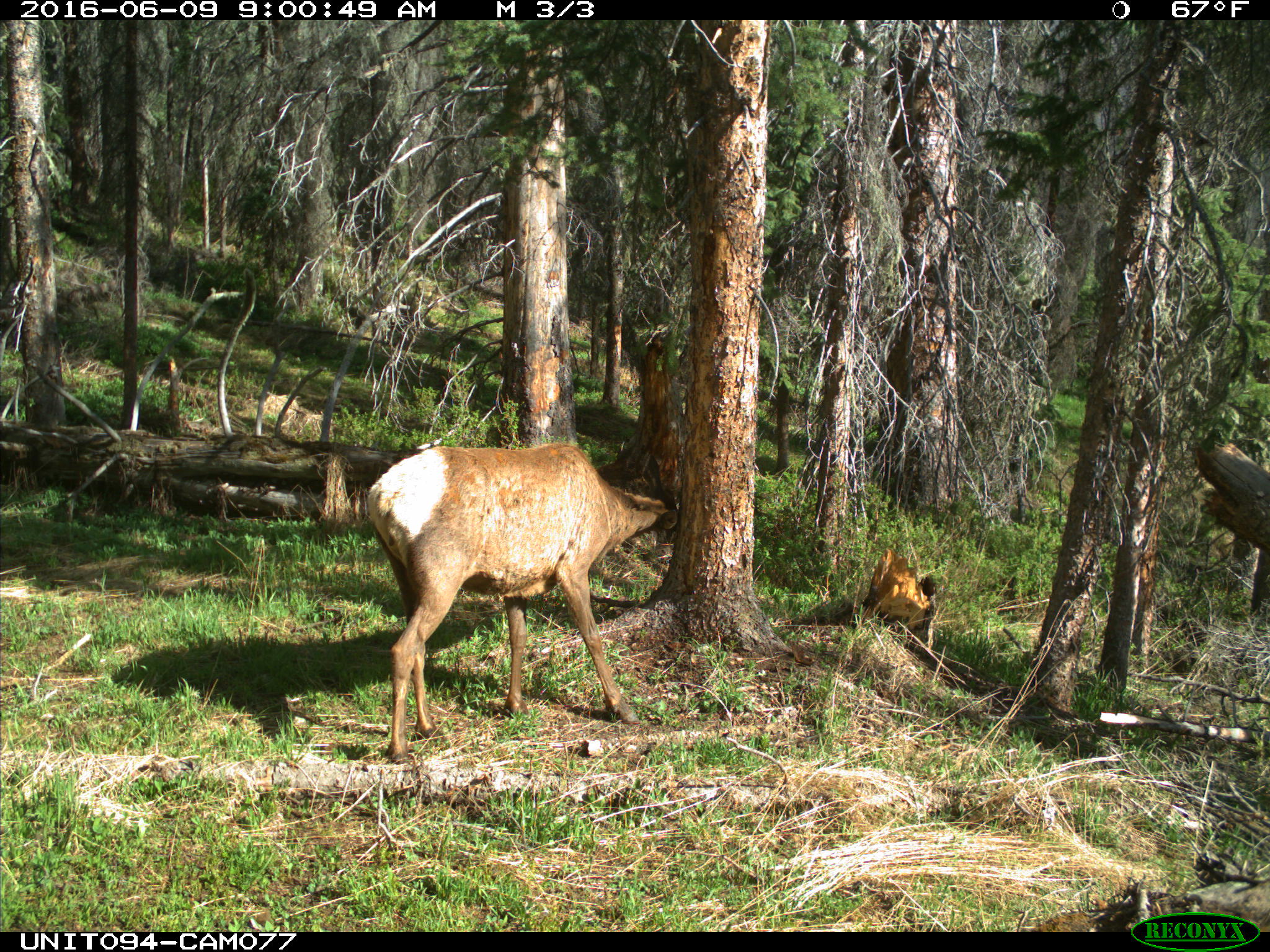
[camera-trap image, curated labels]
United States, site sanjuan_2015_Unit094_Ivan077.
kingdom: Animalia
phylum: Chordata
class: Mammalia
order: Artiodactyla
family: Cervidae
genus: Cervus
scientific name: Cervus elaphus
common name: red deer